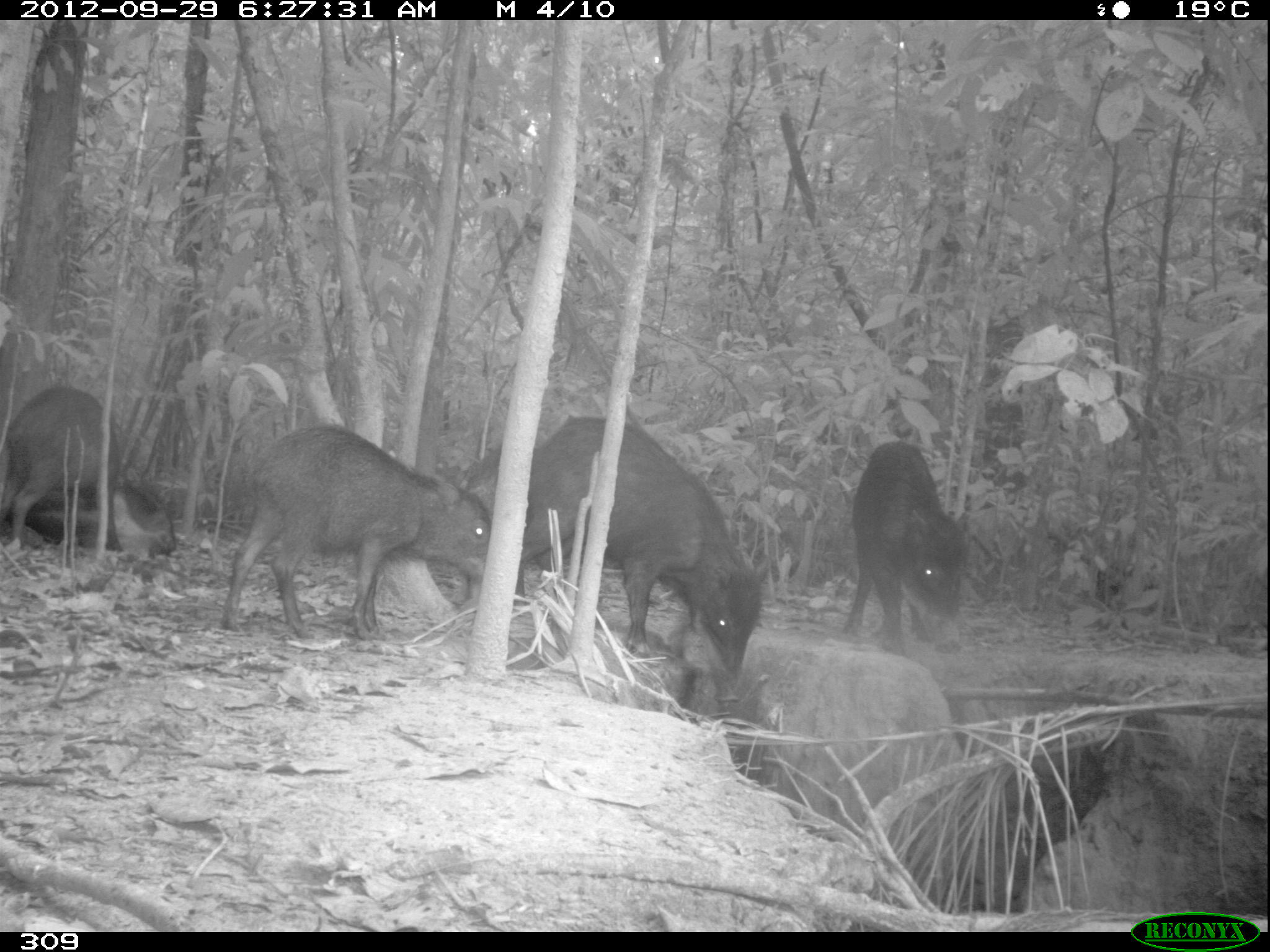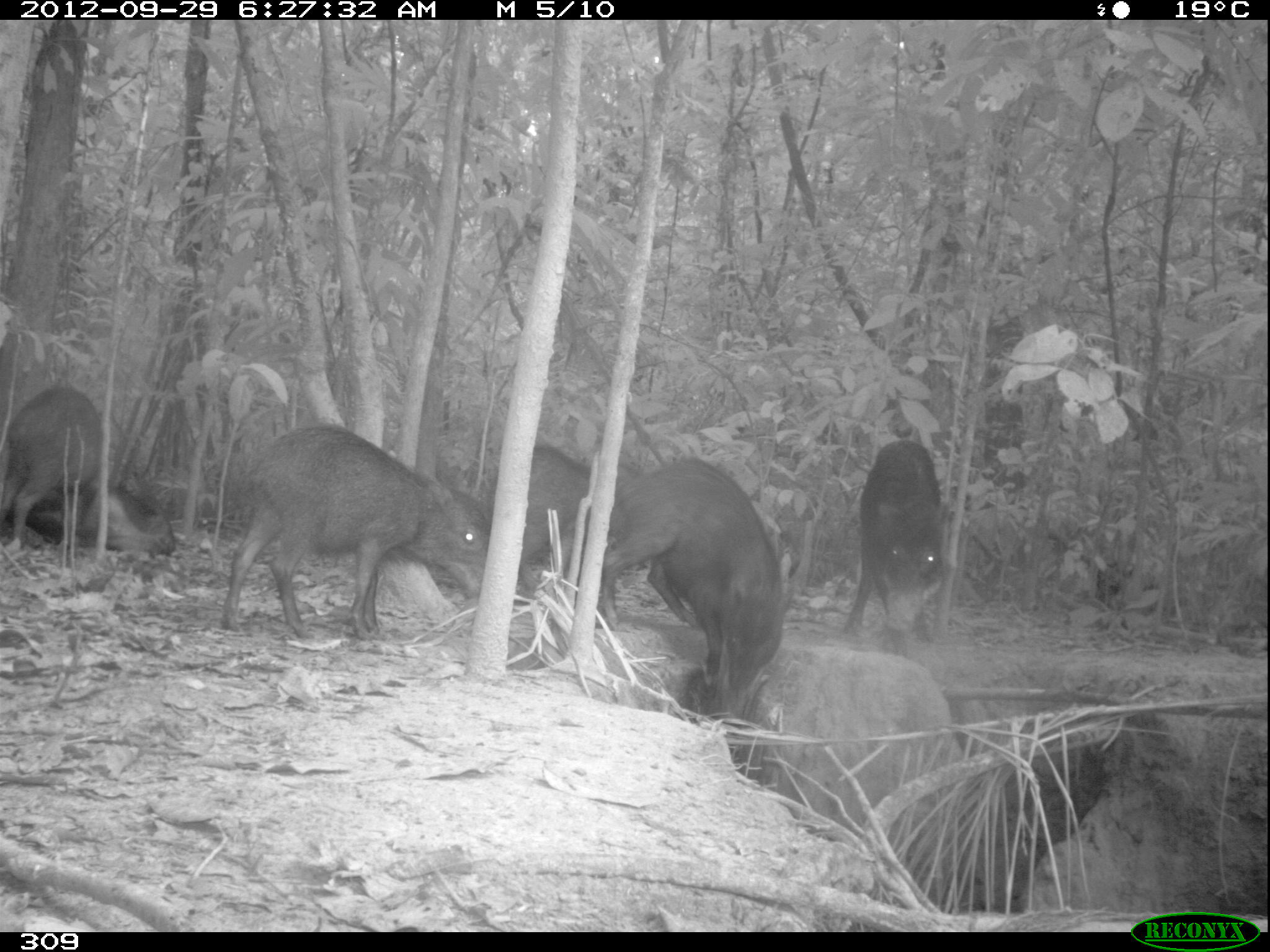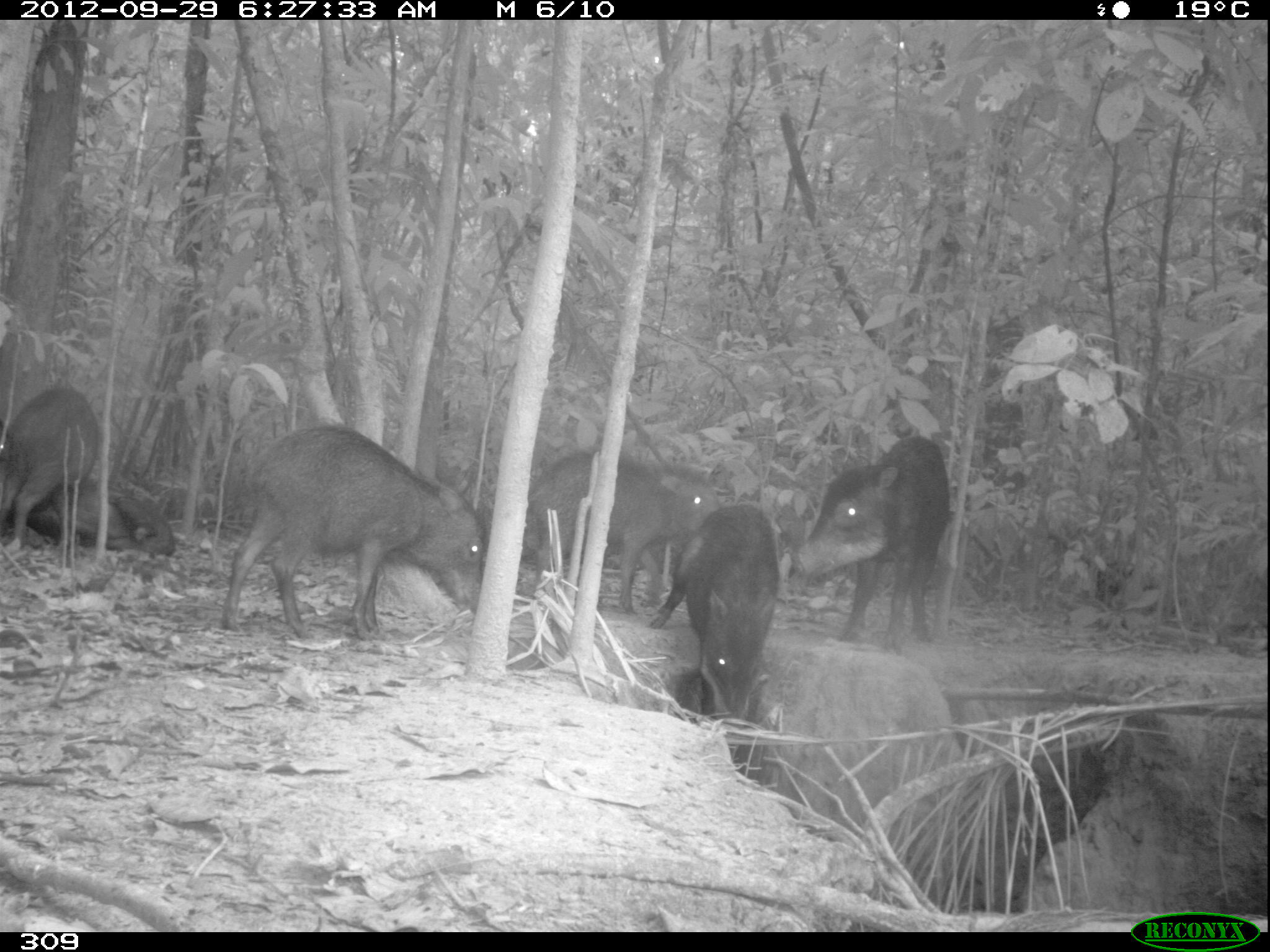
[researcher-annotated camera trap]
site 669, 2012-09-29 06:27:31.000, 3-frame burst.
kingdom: Animalia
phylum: Chordata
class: Mammalia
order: Artiodactyla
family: Tayassuidae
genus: Tayassu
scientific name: Tayassu pecari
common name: white-lipped peccary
Tayassu pecari (white-lipped peccary).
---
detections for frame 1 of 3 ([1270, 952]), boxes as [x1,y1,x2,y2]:
tayassu pecari: [522,416,769,703]; [222,423,490,639]; [843,439,970,657]; [1,384,117,548]; [1,482,176,553]; [452,445,525,604]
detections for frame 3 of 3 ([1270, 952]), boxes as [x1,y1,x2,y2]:
tayassu pecari: [222,423,485,639]; [791,433,950,654]; [647,503,779,749]; [528,448,720,615]; [0,386,98,552]; [26,484,175,555]; [483,507,541,561]